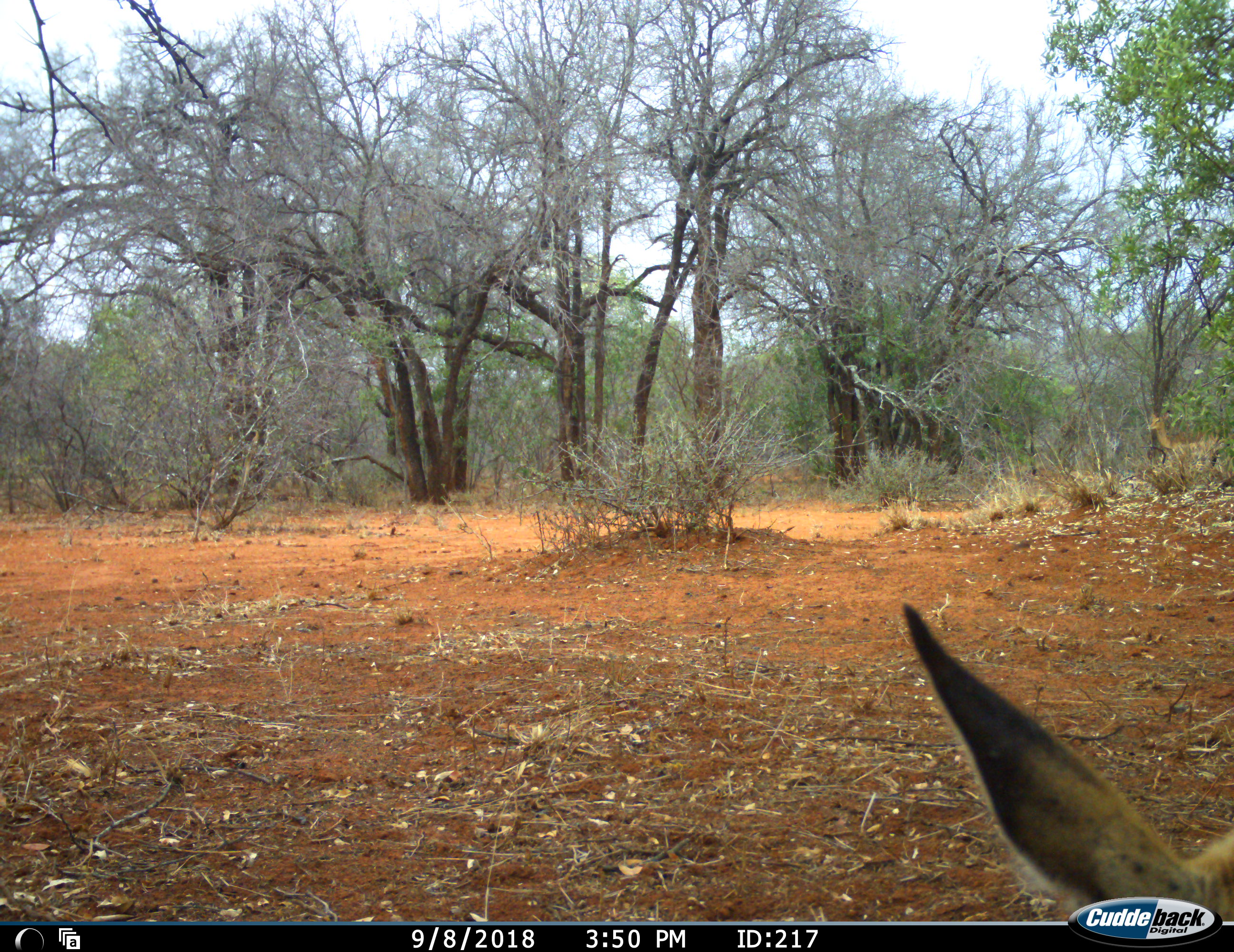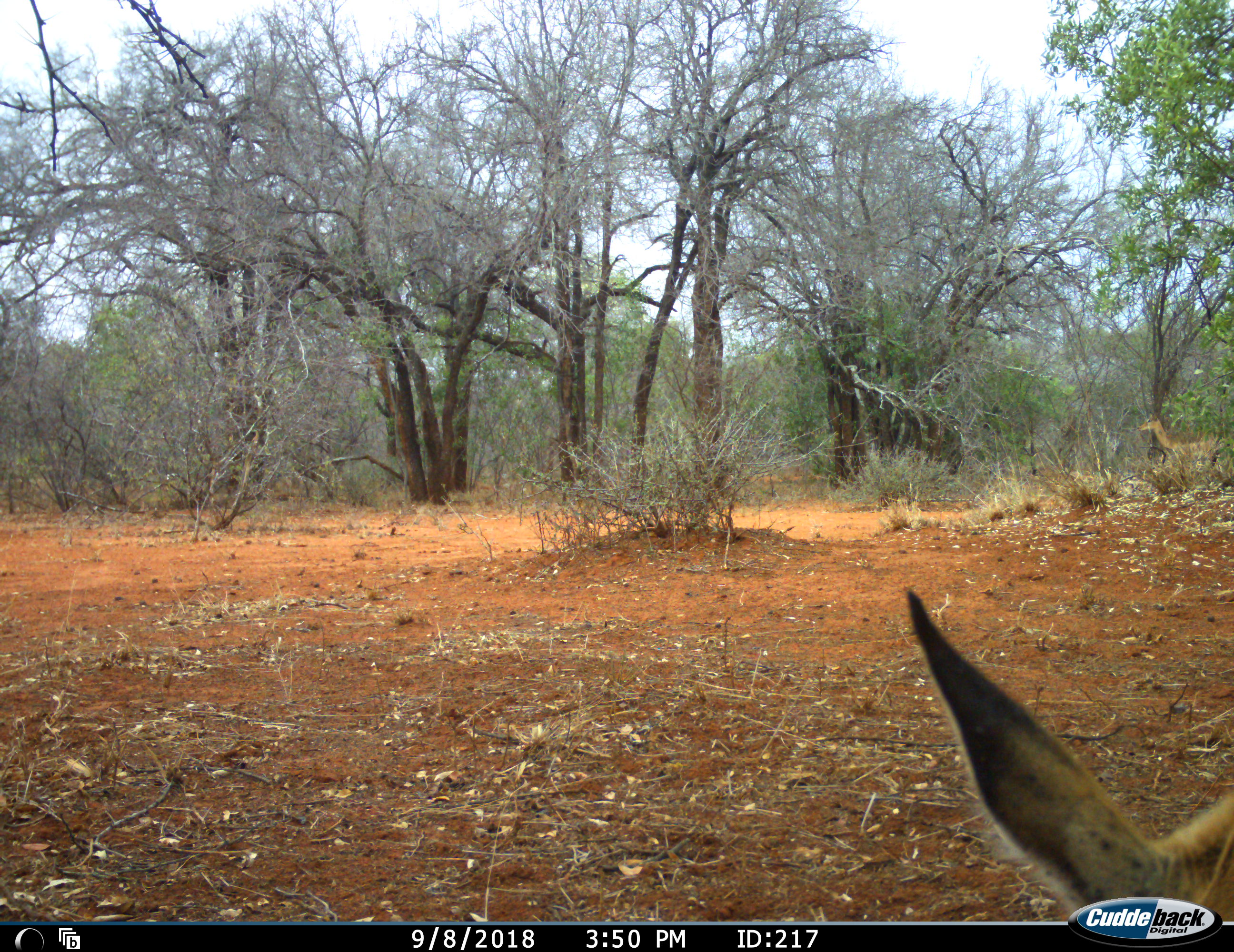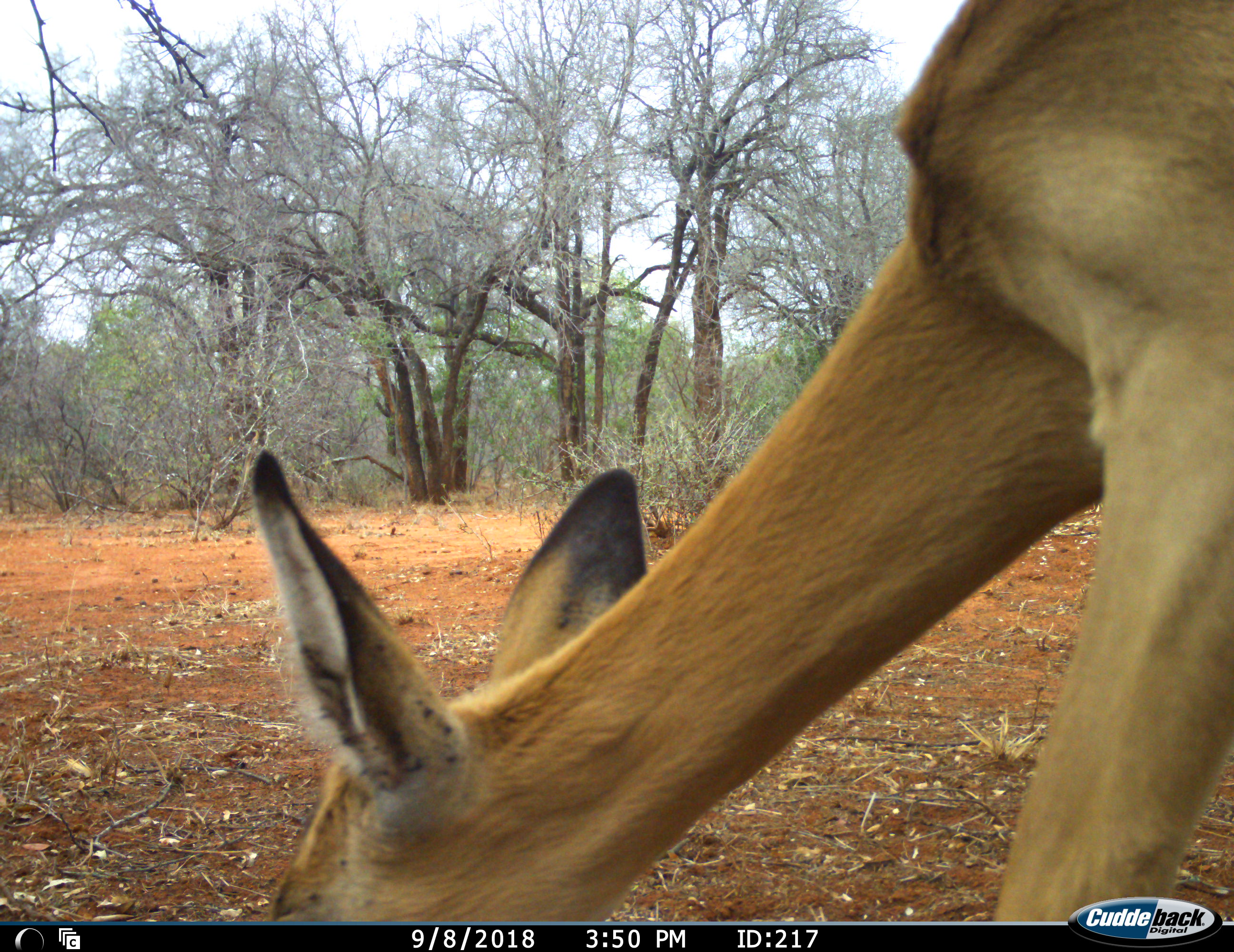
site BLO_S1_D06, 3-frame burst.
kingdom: Animalia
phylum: Chordata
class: Mammalia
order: Artiodactyla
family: Bovidae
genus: Aepyceros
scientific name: Aepyceros melampus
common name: impala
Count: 1.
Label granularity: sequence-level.